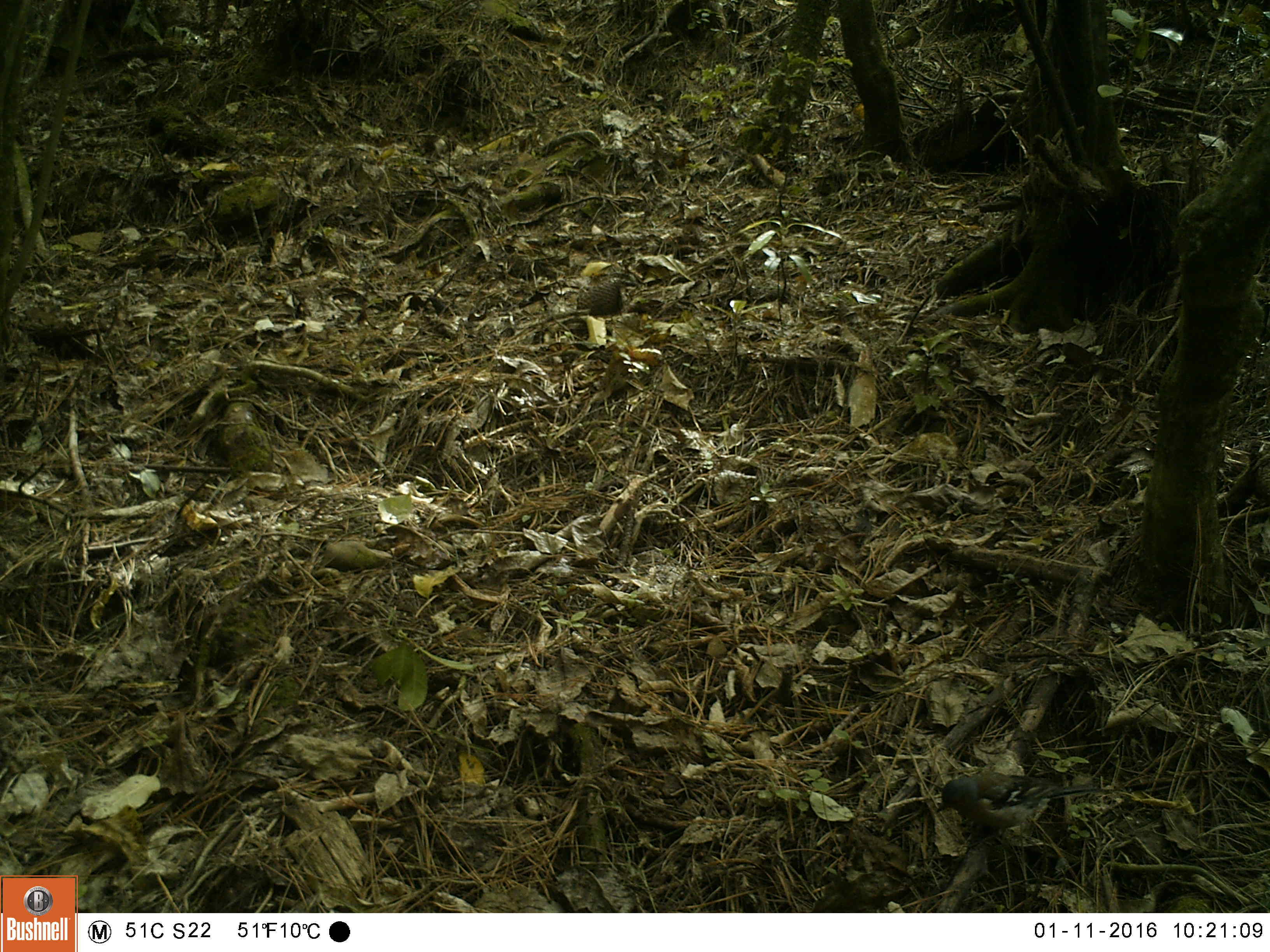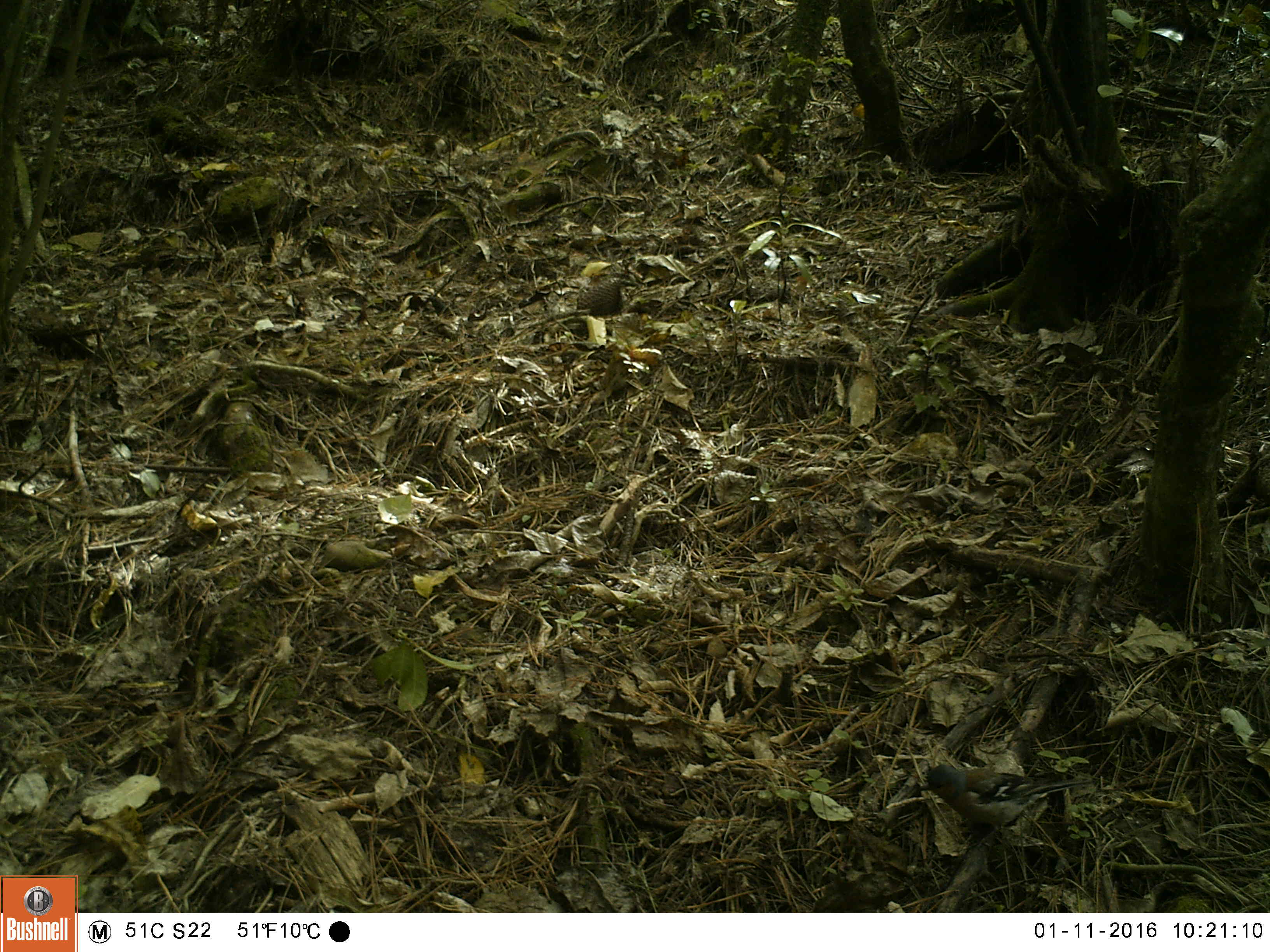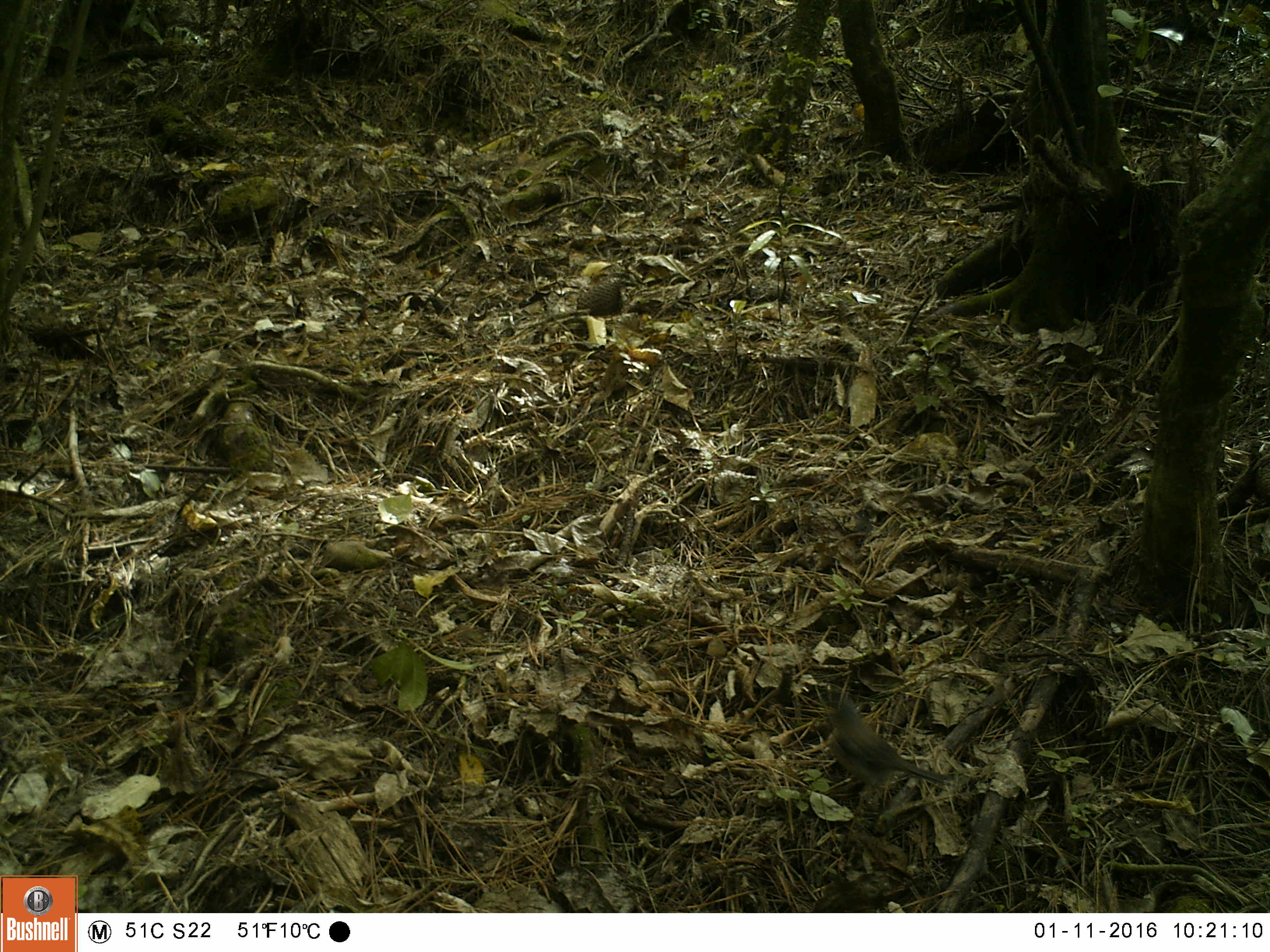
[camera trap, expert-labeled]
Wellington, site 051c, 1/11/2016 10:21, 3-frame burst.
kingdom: Animalia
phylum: Chordata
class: Aves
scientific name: Aves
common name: bird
Bird (Aves).